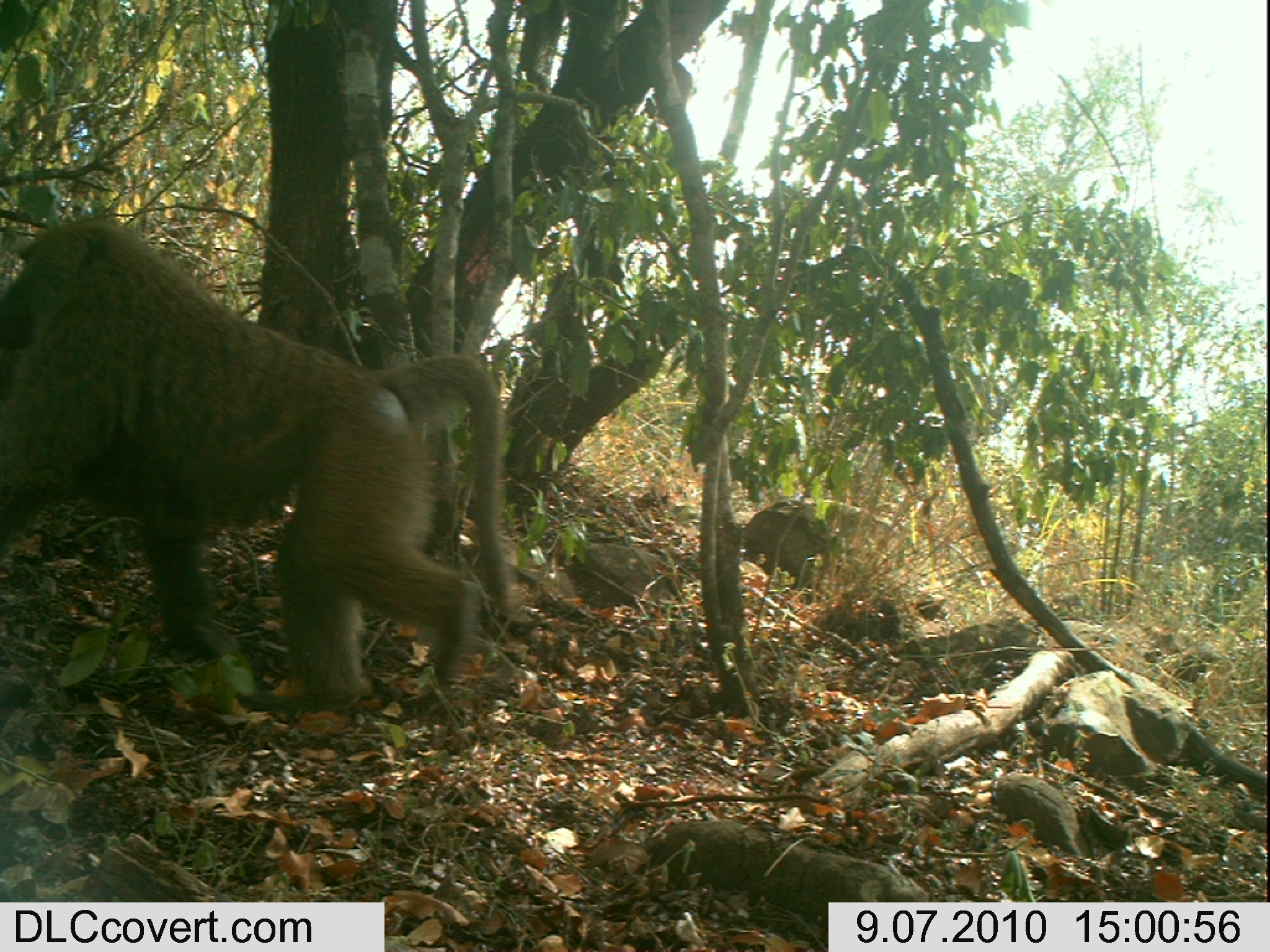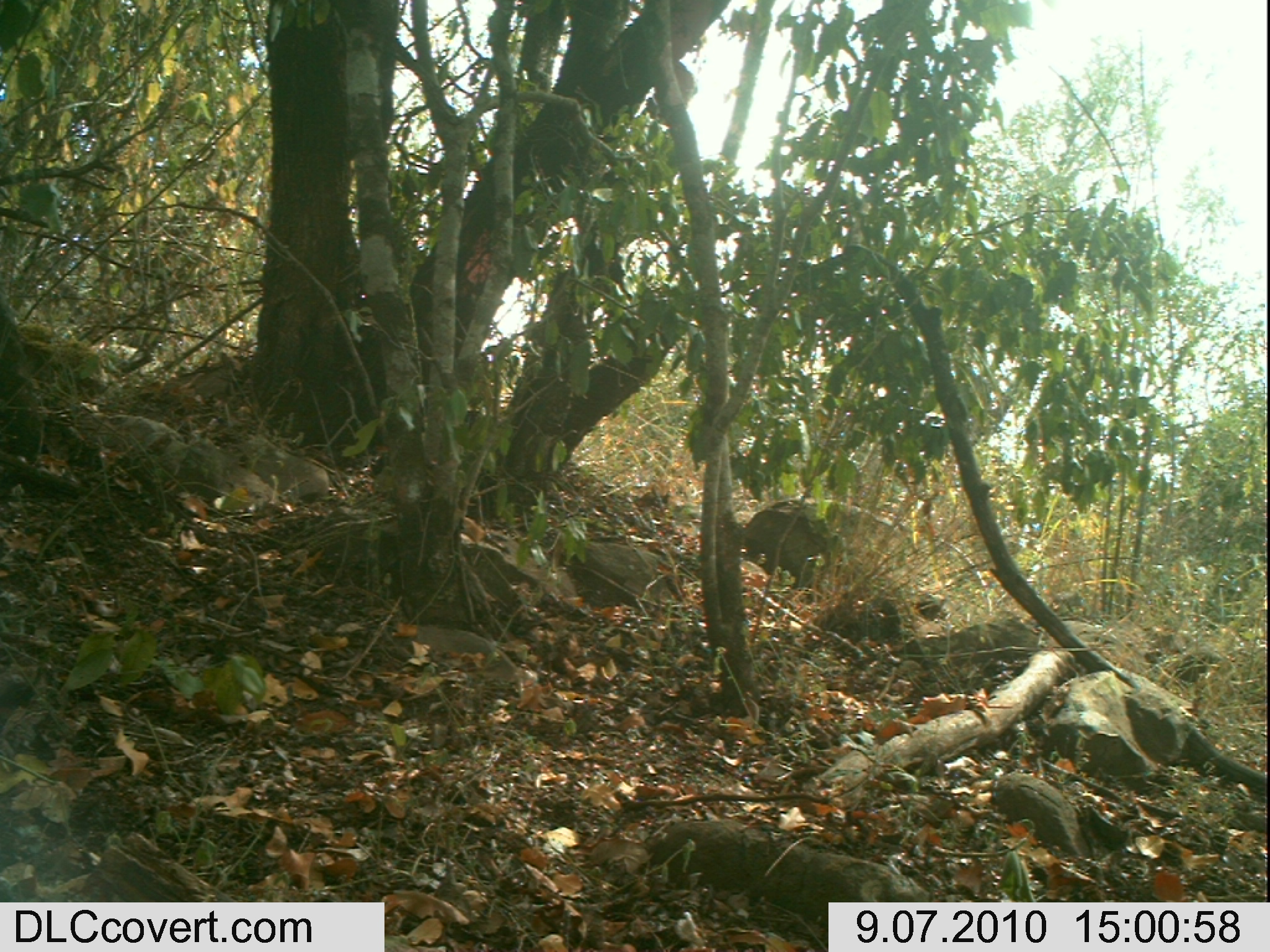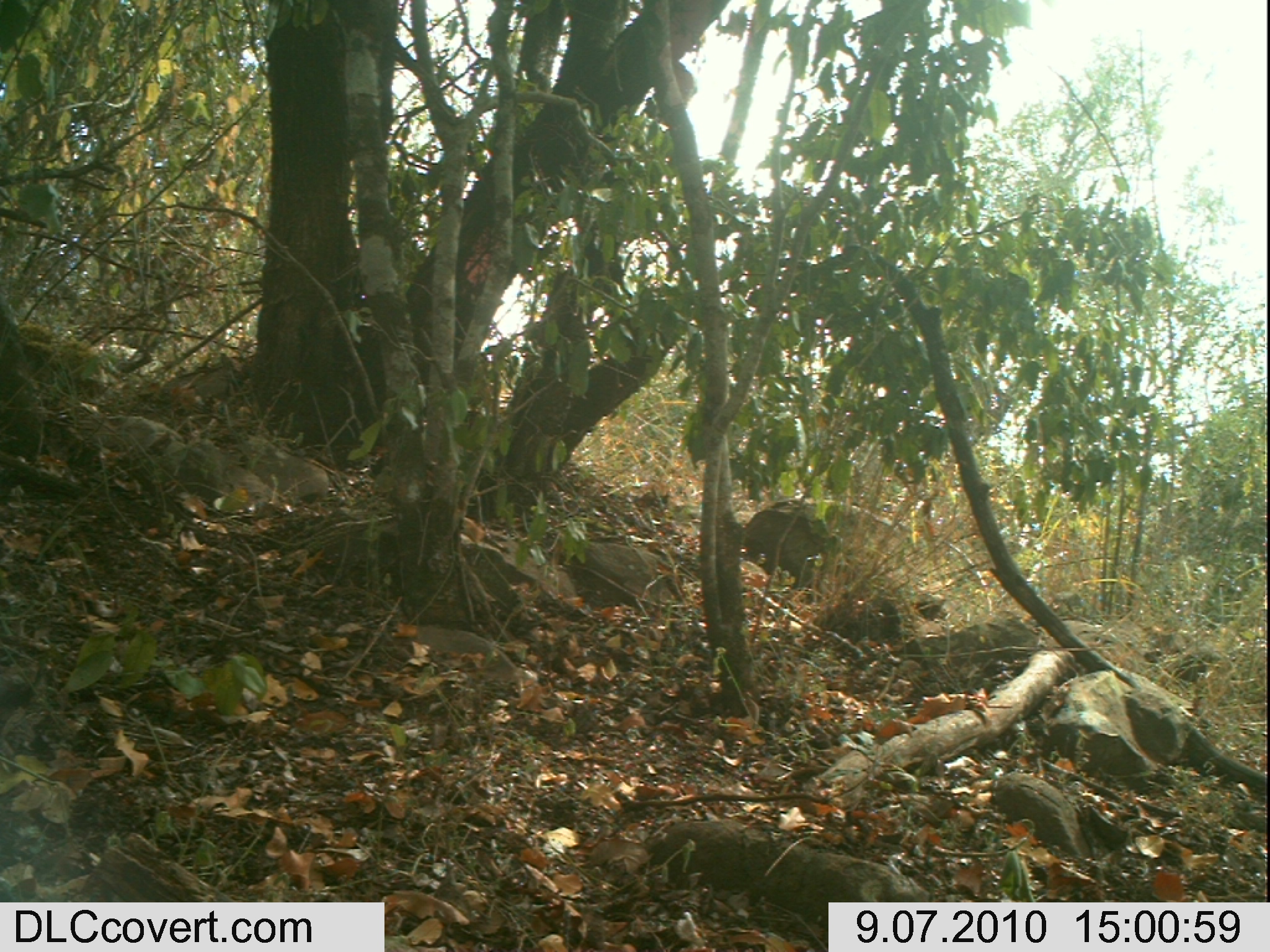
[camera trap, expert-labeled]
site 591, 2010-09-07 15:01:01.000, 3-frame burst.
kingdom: Animalia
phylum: Chordata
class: Mammalia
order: Primates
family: Cercopithecidae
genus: Papio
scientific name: Papio anubis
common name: olive baboon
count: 1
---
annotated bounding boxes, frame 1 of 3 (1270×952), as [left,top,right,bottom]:
papio anubis: [2,208,518,716]